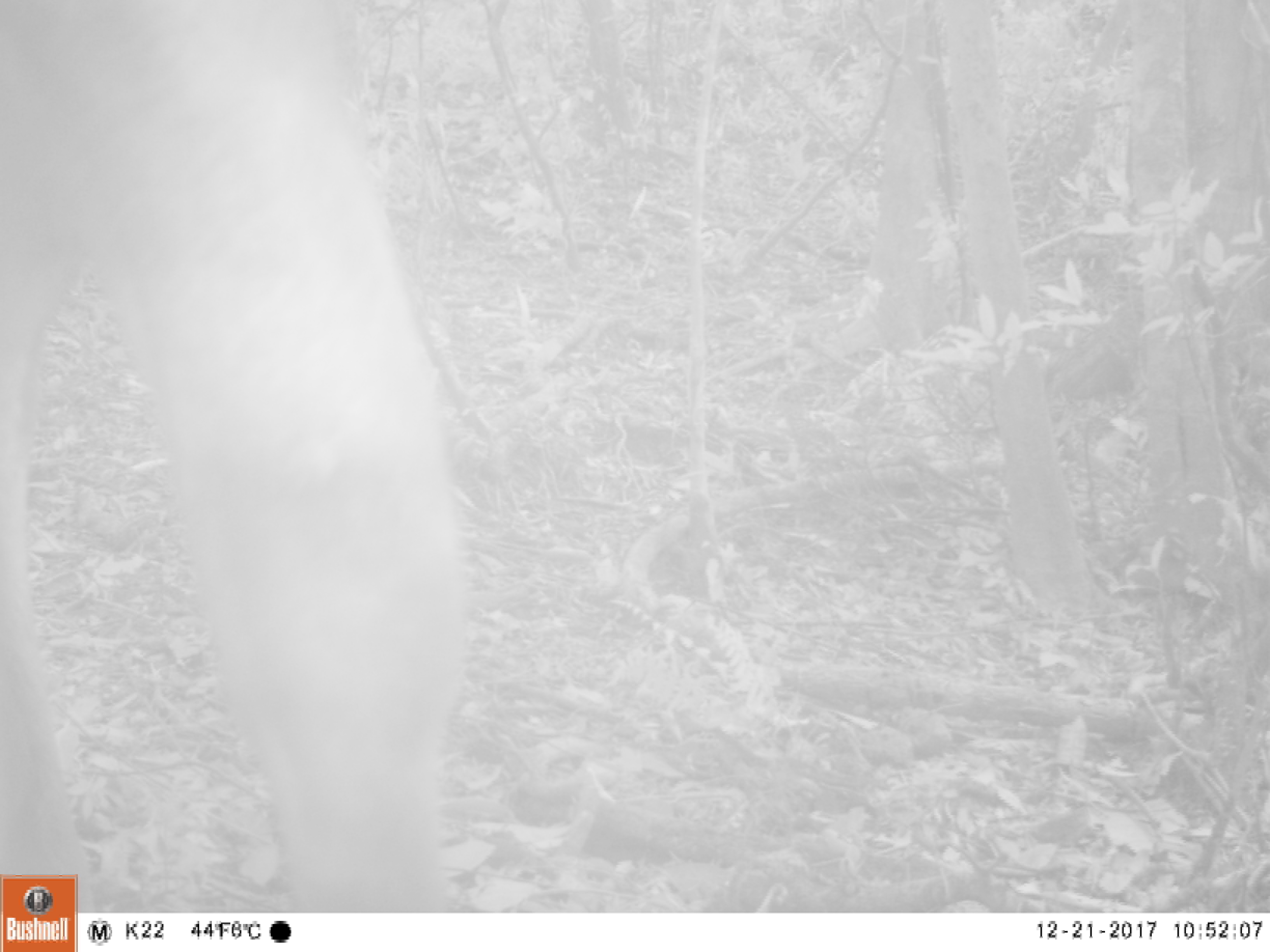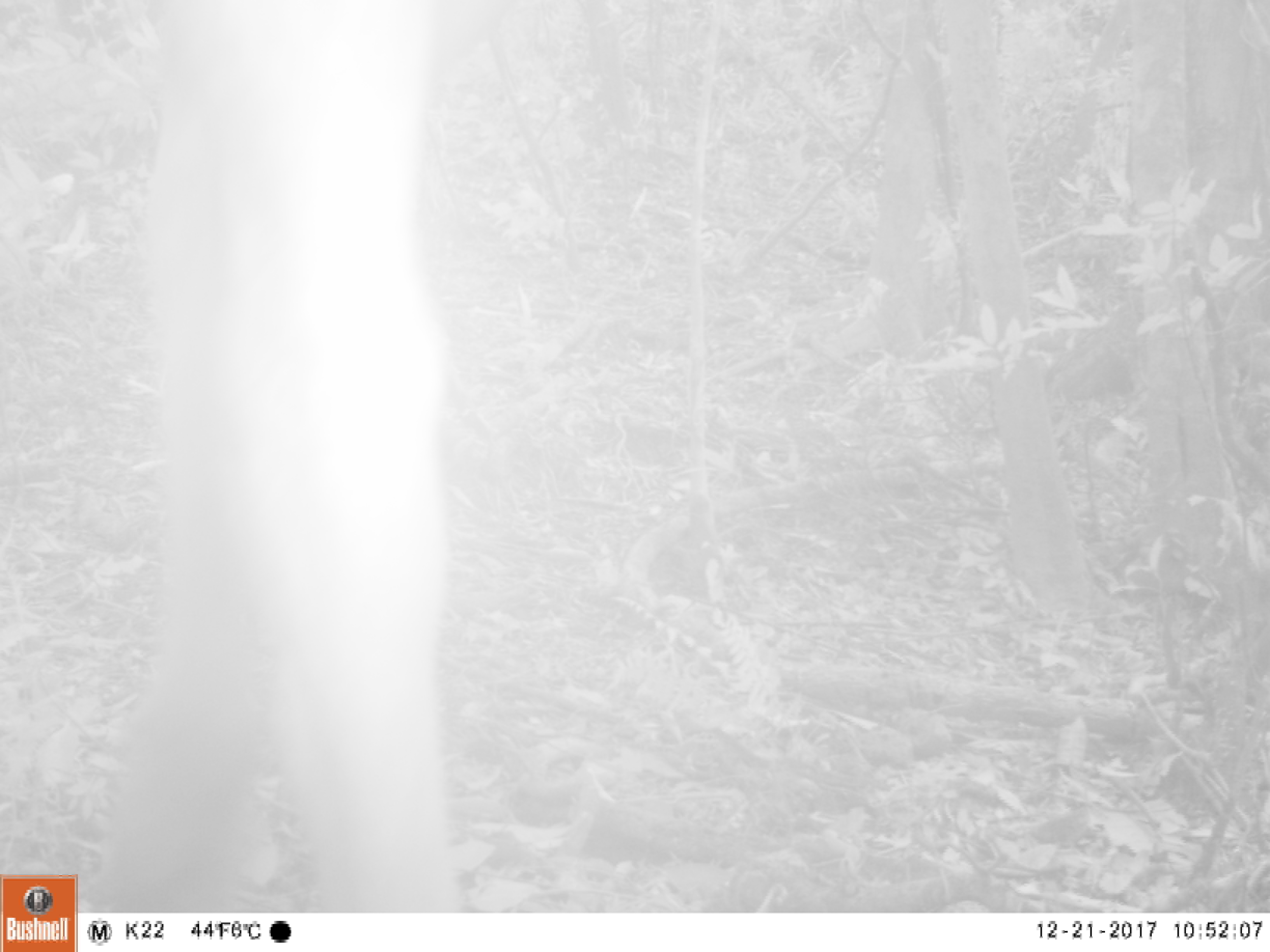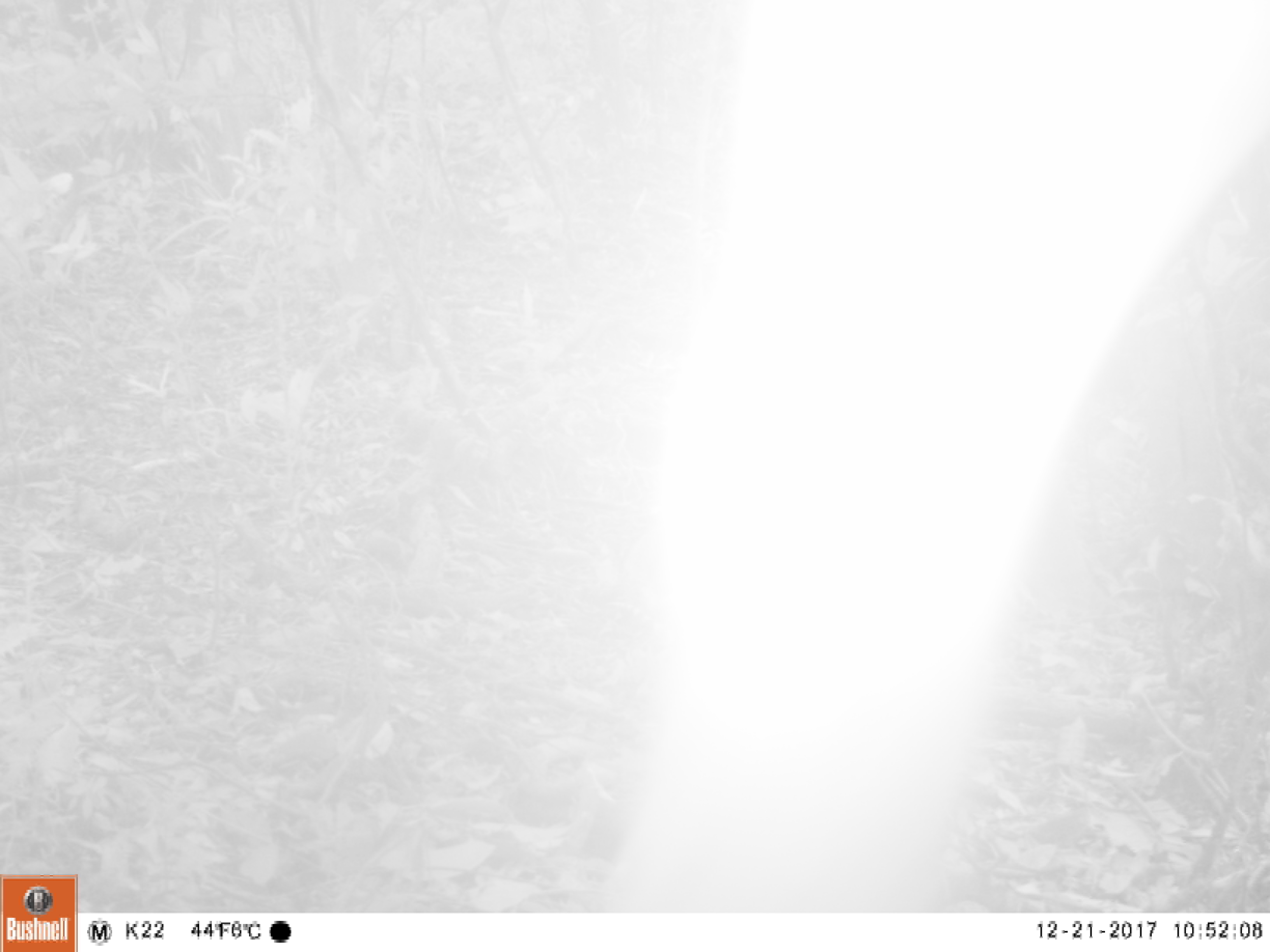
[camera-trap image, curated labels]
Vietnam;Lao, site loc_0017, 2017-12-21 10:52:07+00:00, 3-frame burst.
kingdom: Animalia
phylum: Chordata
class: Mammalia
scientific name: Laurasiatheria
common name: ungulate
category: unidentified ungulates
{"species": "unidentified ungulates (ungulate) (Laurasiatheria)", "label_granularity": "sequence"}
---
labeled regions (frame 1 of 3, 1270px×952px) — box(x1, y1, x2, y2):
unidentified ungulates: box(0, 0, 466, 912)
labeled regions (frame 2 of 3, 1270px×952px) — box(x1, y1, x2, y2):
unidentified ungulates: box(0, 0, 466, 912)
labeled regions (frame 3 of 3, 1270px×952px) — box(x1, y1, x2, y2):
unidentified ungulates: box(598, 0, 1270, 913)